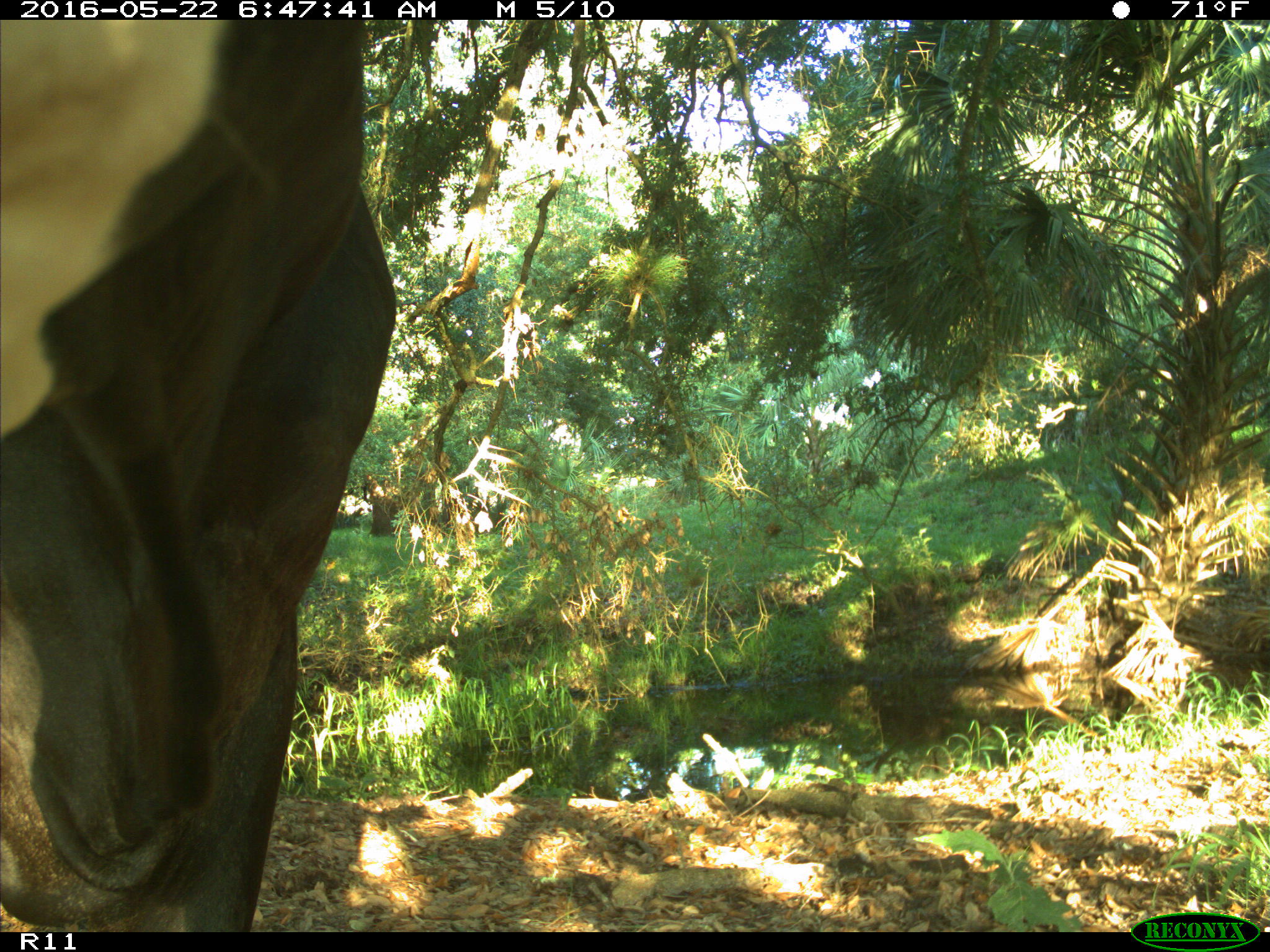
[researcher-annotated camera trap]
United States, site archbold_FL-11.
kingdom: Animalia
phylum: Chordata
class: Mammalia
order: Artiodactyla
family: Bovidae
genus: Bos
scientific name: Bos taurus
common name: domestic cow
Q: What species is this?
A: Bos taurus (domestic cow).